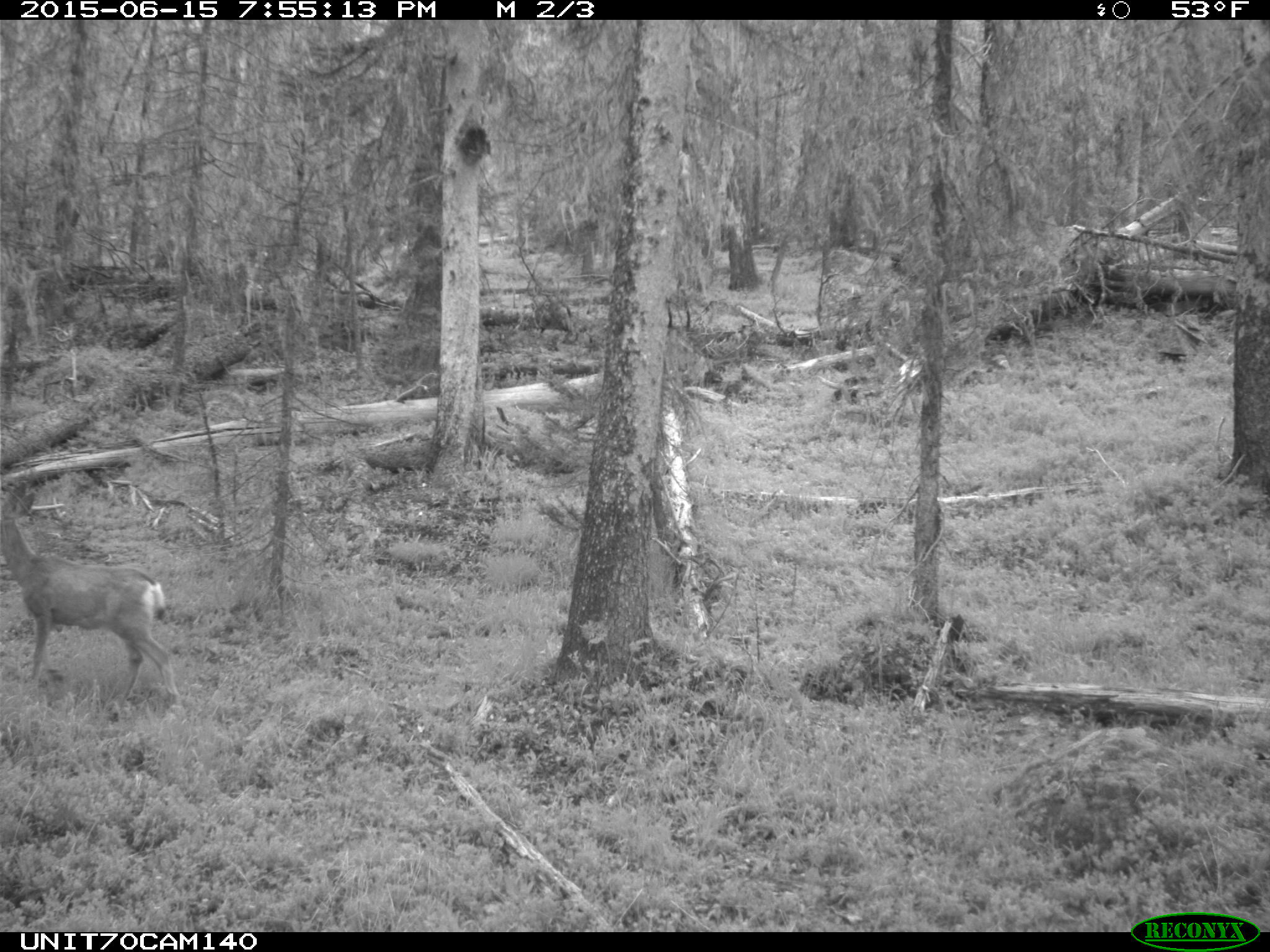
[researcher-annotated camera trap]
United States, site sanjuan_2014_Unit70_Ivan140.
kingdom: Animalia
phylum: Chordata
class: Mammalia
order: Artiodactyla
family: Cervidae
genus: Odocoileus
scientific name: Odocoileus hemionus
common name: mule deer